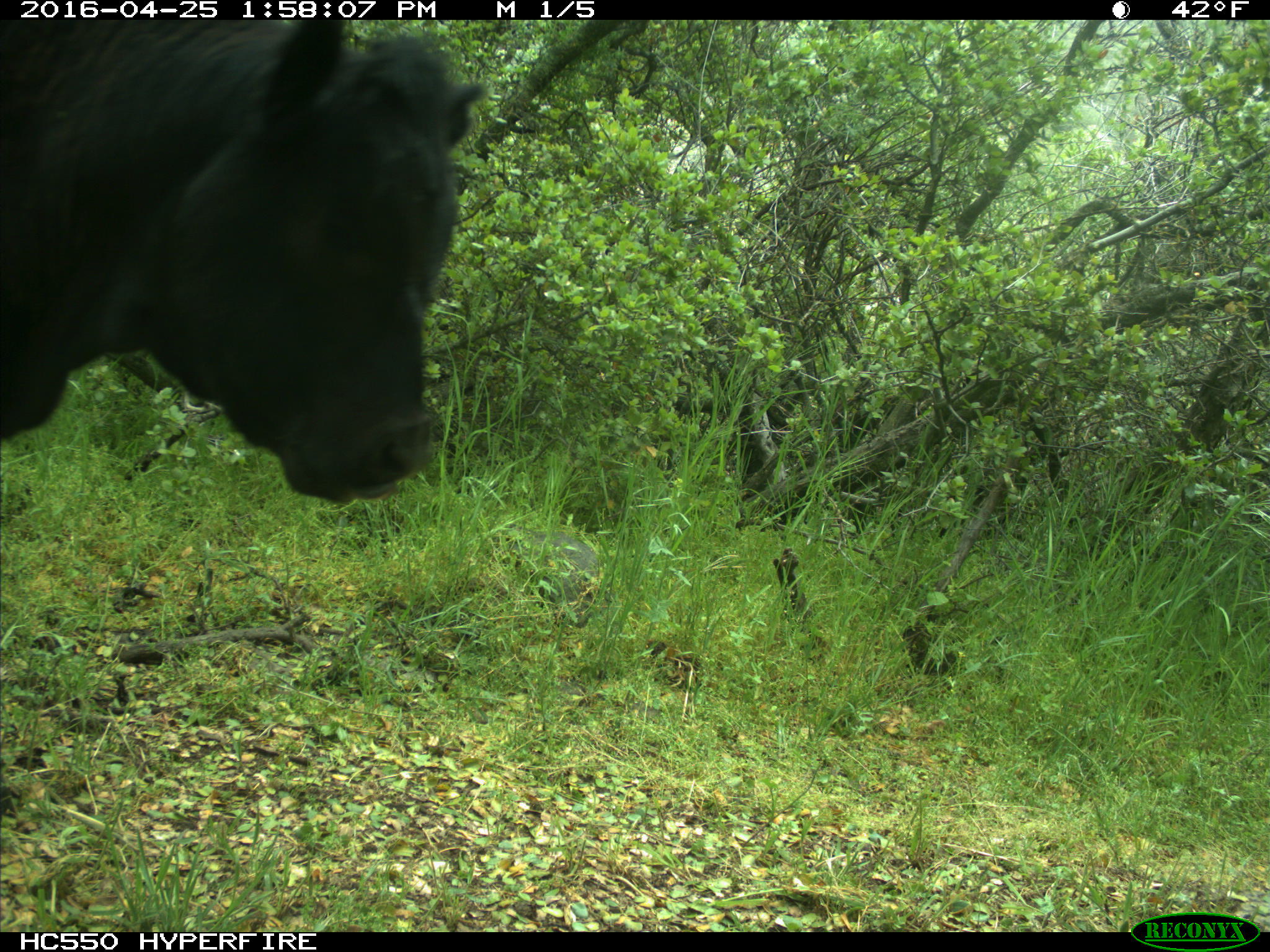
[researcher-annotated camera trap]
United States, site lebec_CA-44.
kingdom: Animalia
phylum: Chordata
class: Mammalia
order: Artiodactyla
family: Bovidae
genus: Bos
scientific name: Bos taurus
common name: domestic cow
Bos taurus (domestic cow).